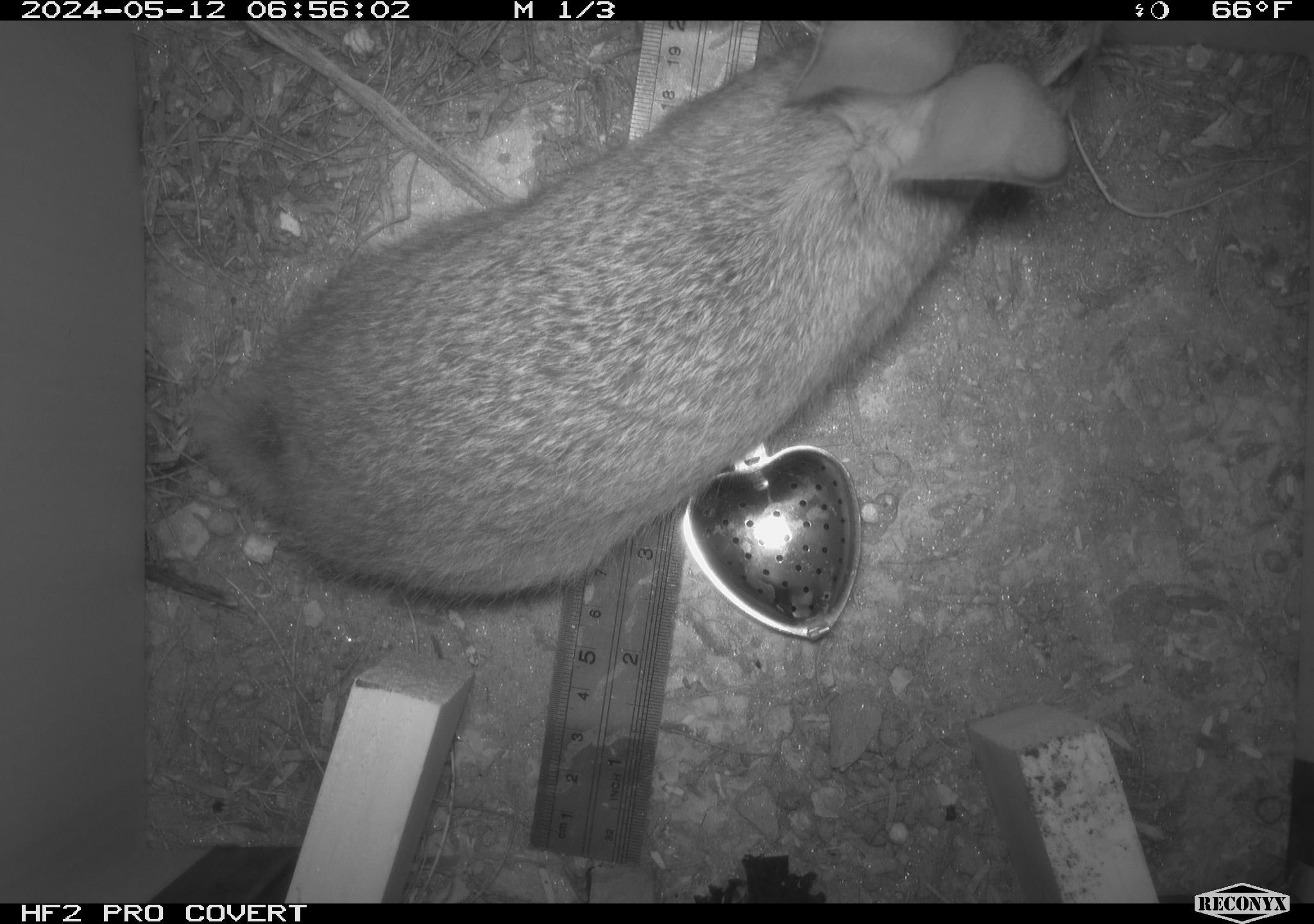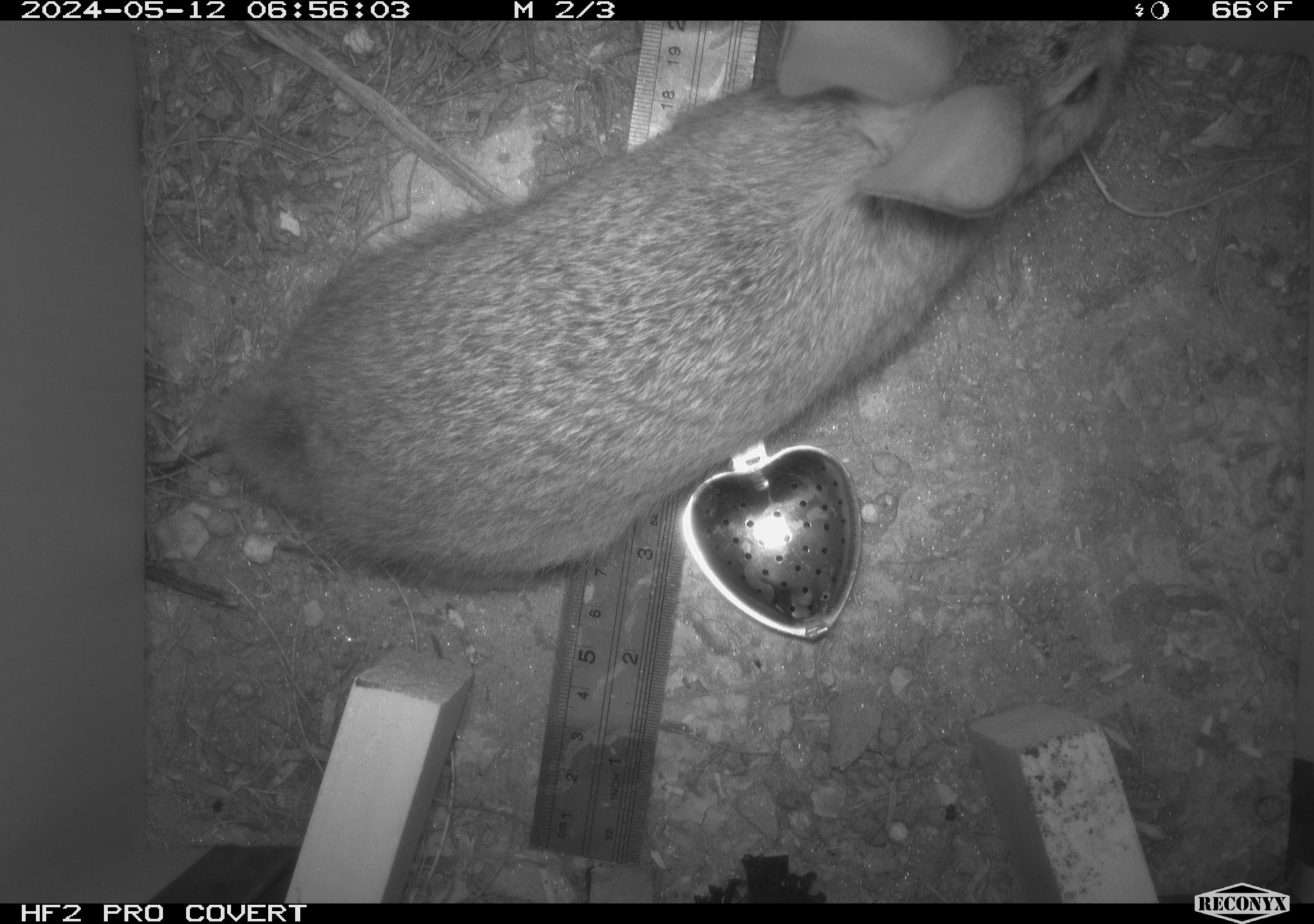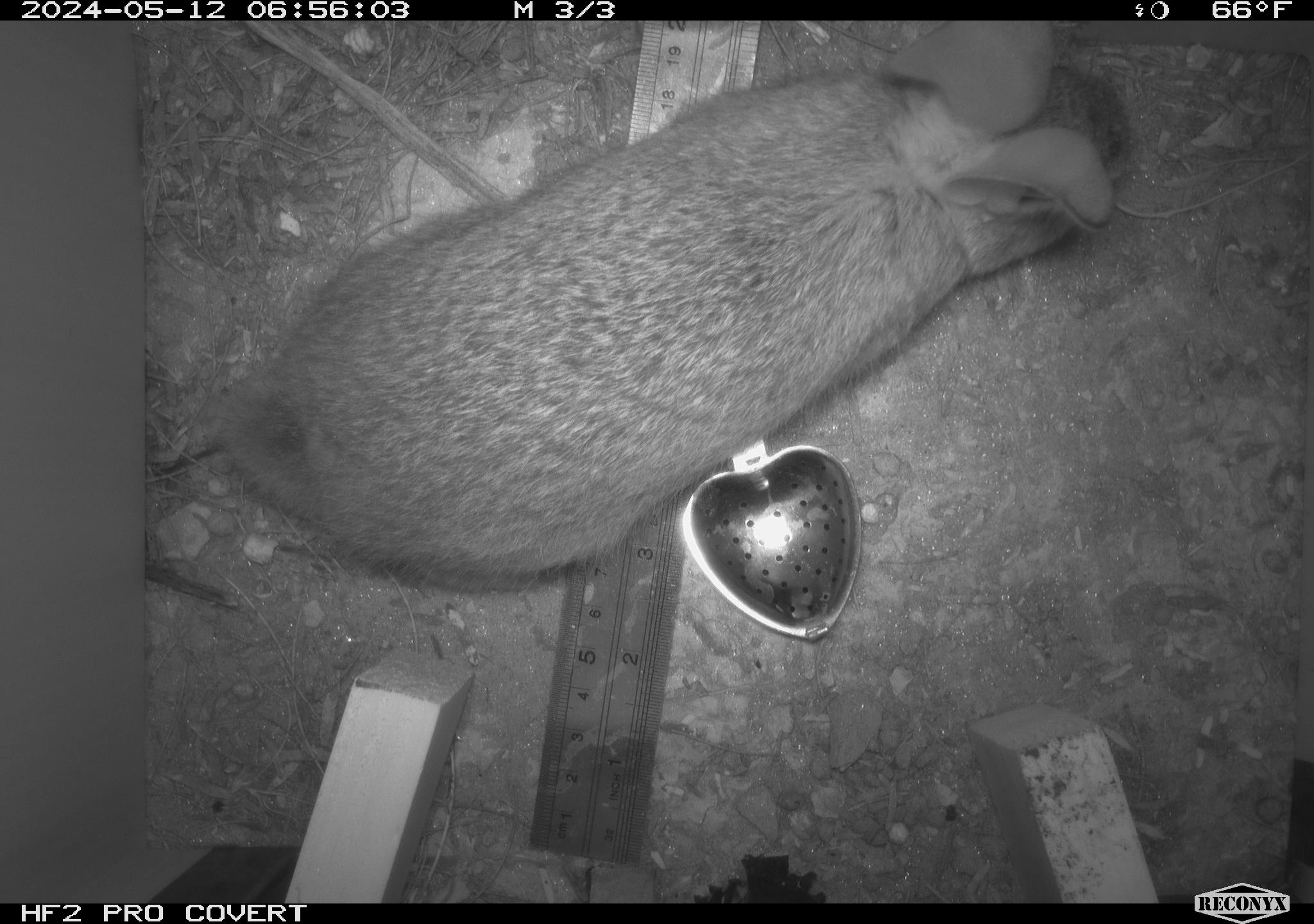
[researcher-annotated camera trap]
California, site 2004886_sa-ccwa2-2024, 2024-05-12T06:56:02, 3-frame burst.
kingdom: Animalia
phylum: Chordata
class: Mammalia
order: Lagomorpha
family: Leporidae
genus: Sylvilagus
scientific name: Sylvilagus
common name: cottontail rabbits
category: sylvilagus species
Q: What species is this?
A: Sylvilagus species (cottontail rabbits) (Sylvilagus).